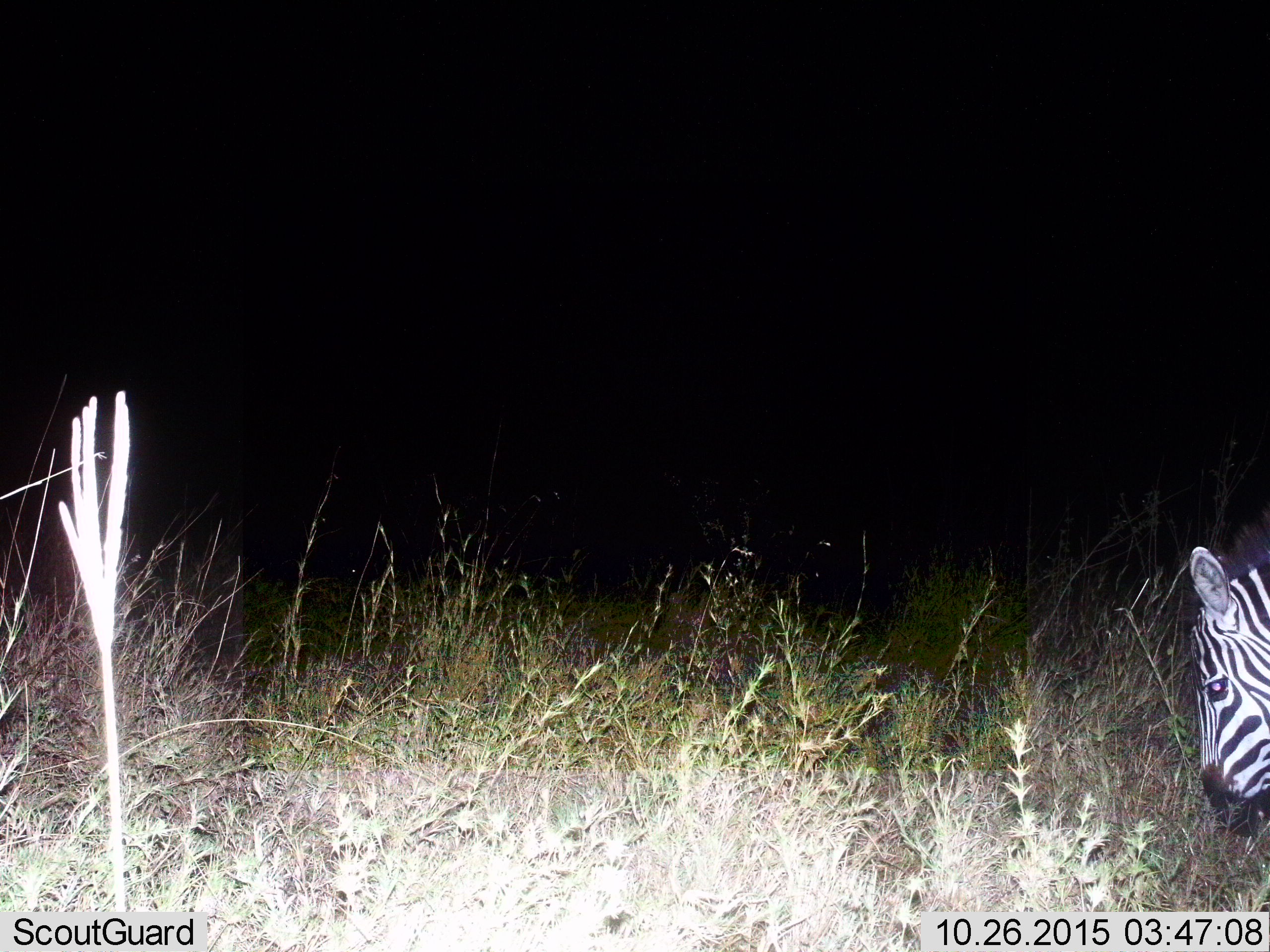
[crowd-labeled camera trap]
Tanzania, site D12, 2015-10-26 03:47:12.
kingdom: Animalia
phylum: Chordata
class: Mammalia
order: Perissodactyla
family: Equidae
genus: Equus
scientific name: Equus quagga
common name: plains zebra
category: zebra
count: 1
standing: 46%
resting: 0%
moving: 15%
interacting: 0%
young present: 0%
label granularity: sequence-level